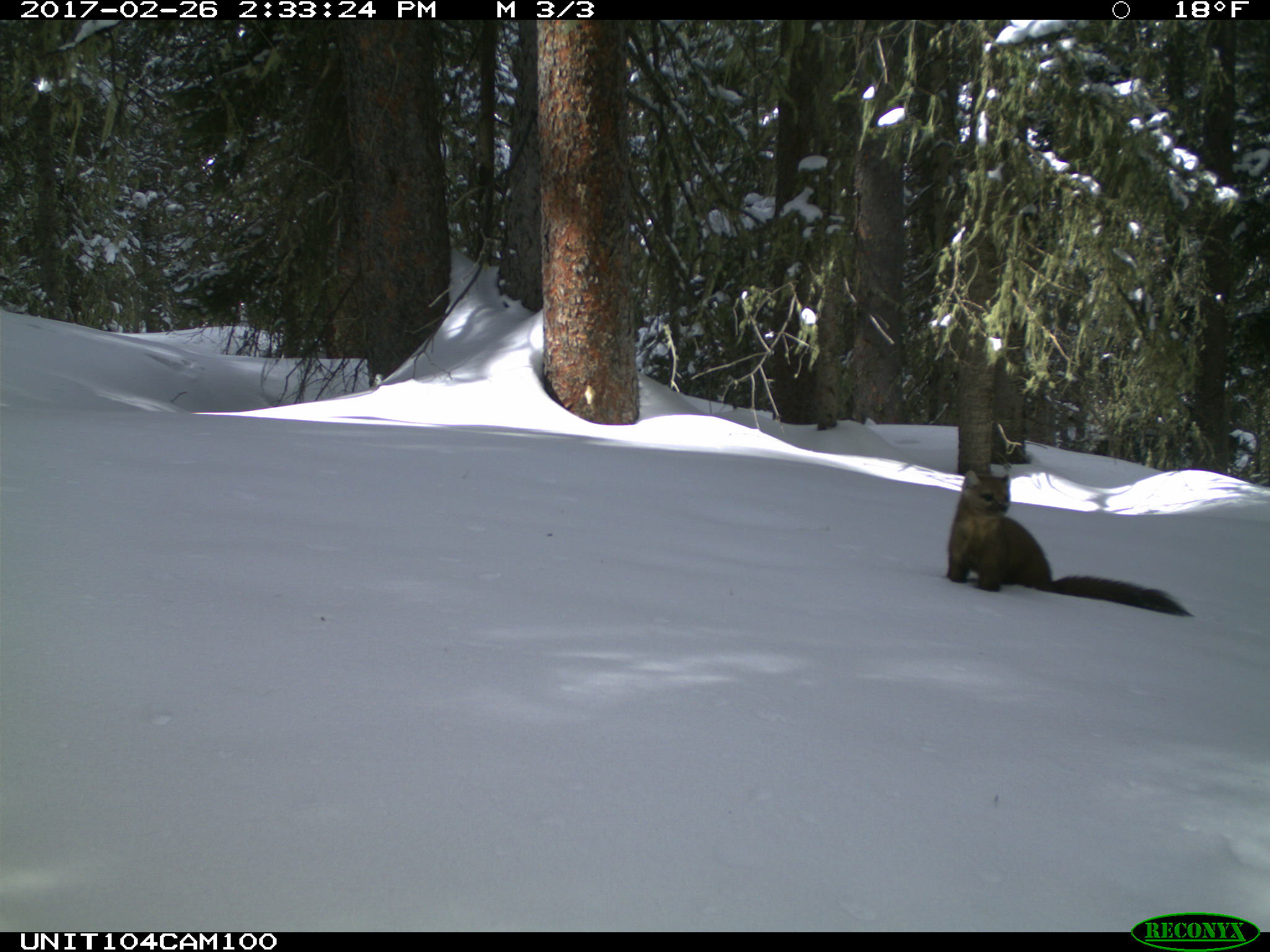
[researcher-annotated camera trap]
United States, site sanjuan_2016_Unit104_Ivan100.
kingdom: Animalia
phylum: Chordata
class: Mammalia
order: Carnivora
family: Mustelidae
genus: Martes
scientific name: Martes americana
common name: american marten